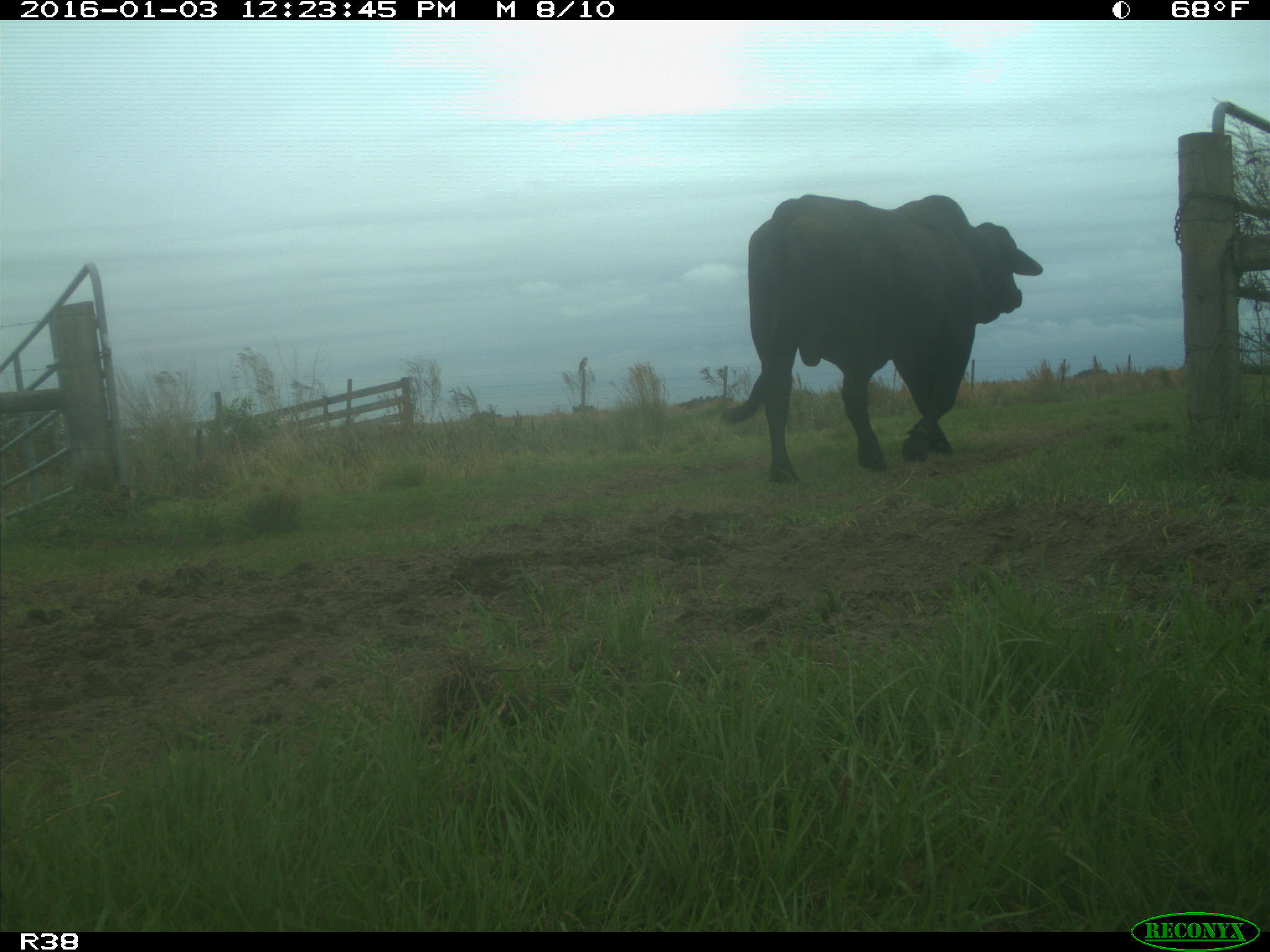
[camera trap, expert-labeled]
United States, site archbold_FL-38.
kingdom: Animalia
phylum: Chordata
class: Mammalia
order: Artiodactyla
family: Bovidae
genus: Bos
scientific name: Bos taurus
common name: domestic cow